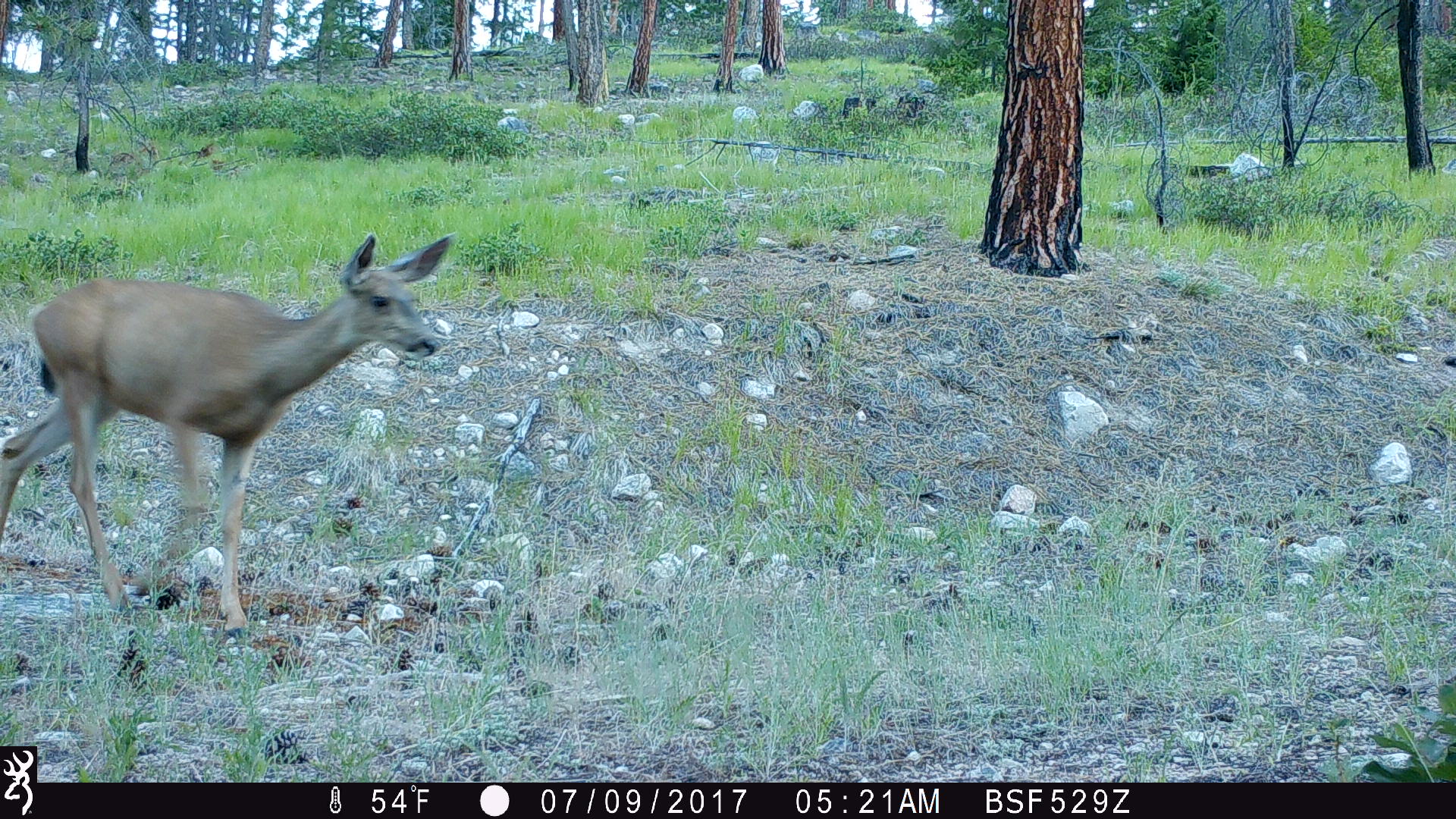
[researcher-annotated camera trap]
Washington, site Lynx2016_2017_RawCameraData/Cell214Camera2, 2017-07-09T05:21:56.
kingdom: Animalia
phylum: Chordata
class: Mammalia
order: Artiodactyla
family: Cervidae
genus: Odocoileus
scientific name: Odocoileus hemionus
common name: mule deer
Odocoileus hemionus (mule deer). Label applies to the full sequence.